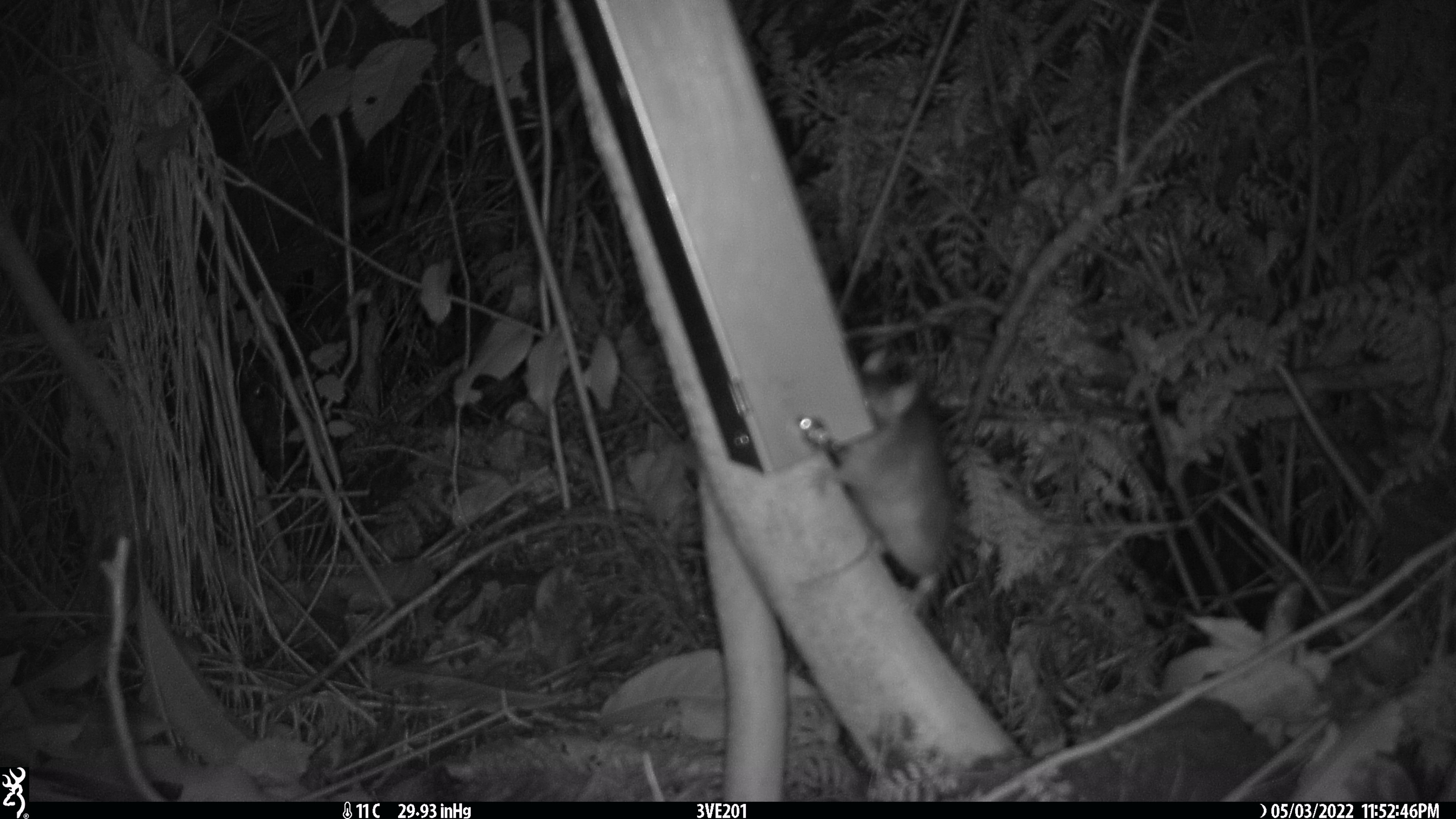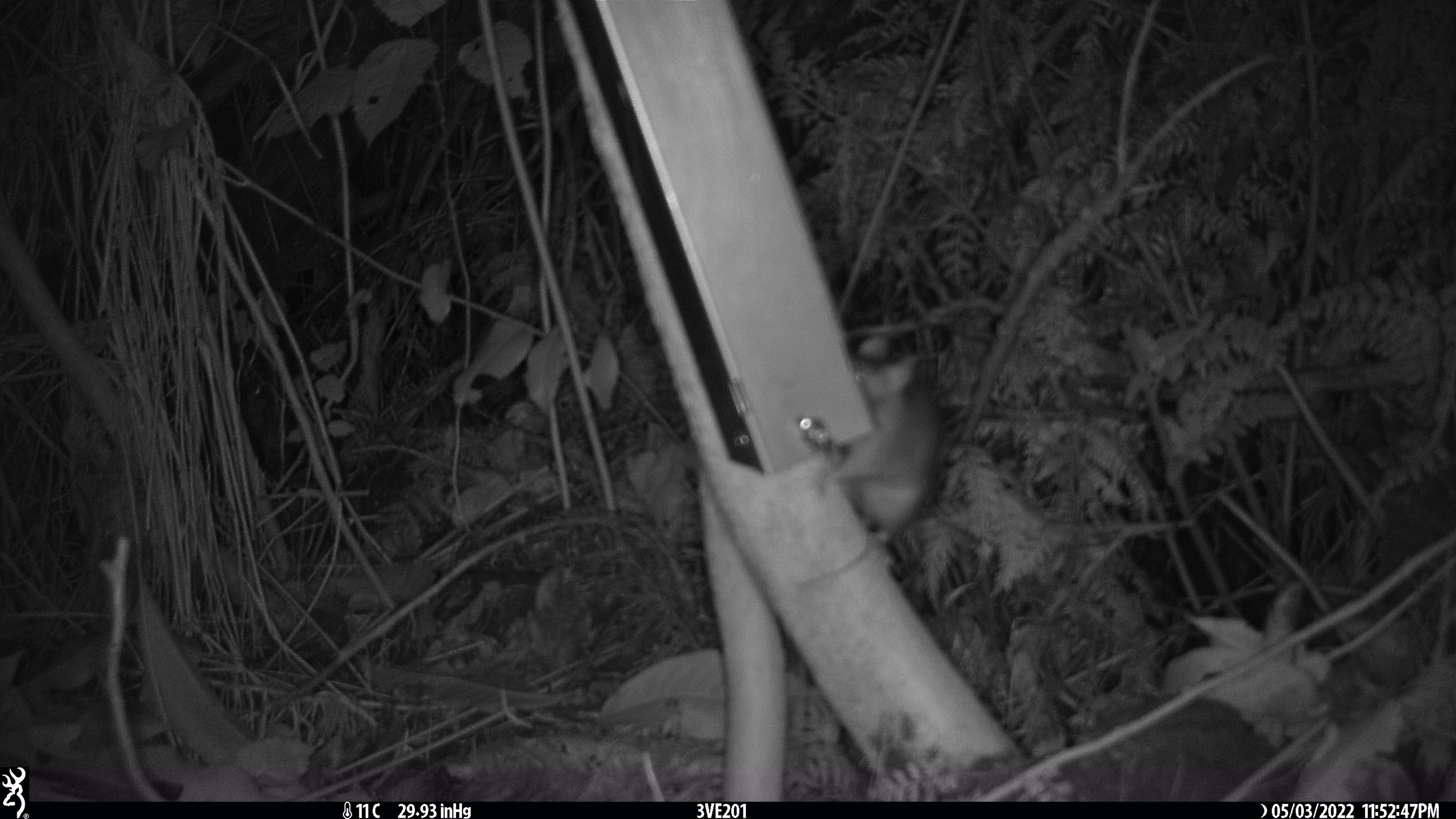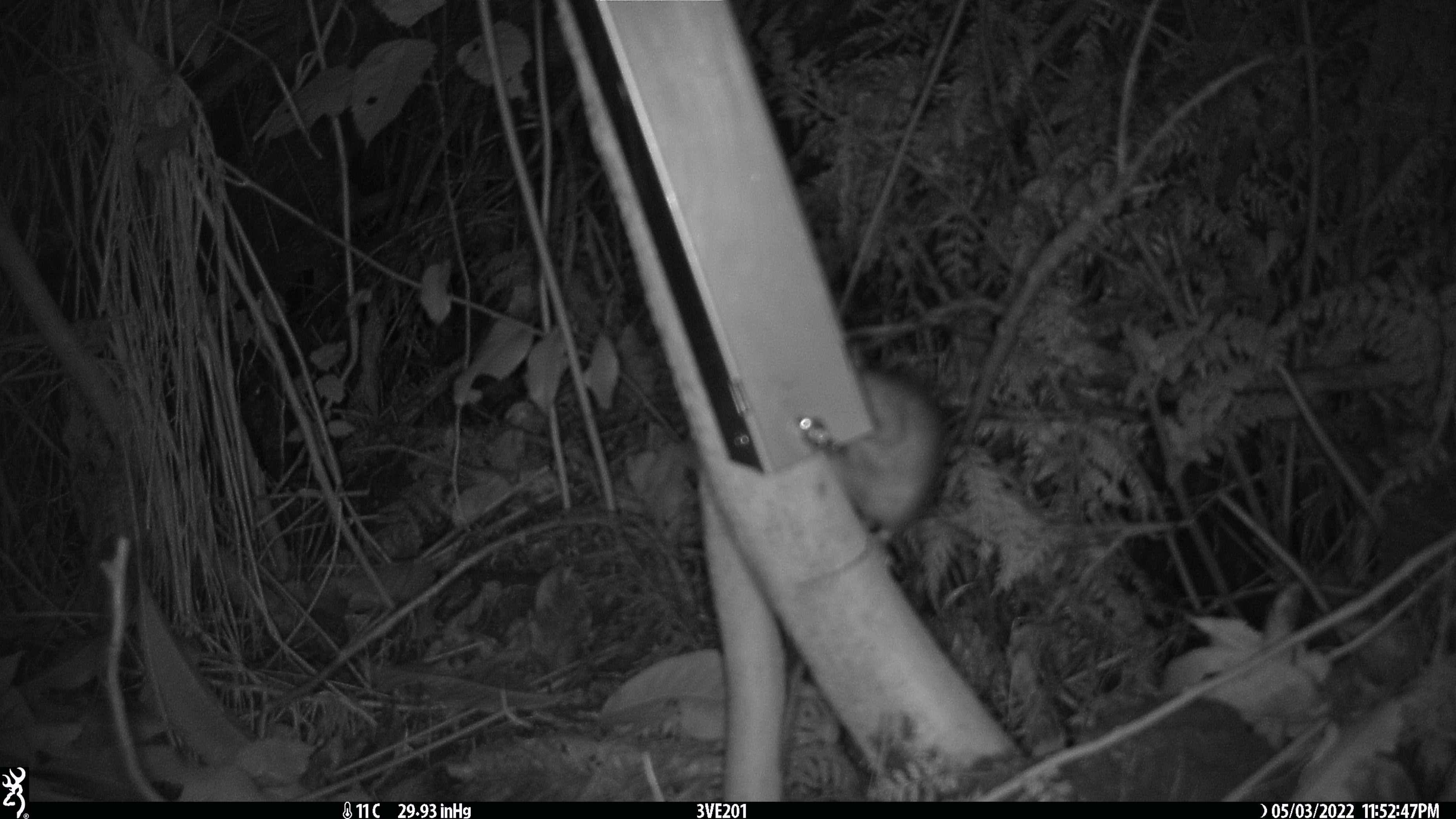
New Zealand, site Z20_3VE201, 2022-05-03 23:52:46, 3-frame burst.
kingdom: Animalia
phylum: Chordata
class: Mammalia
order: Rodentia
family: Muridae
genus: Rattus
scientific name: Rattus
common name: rat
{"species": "rat (Rattus)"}